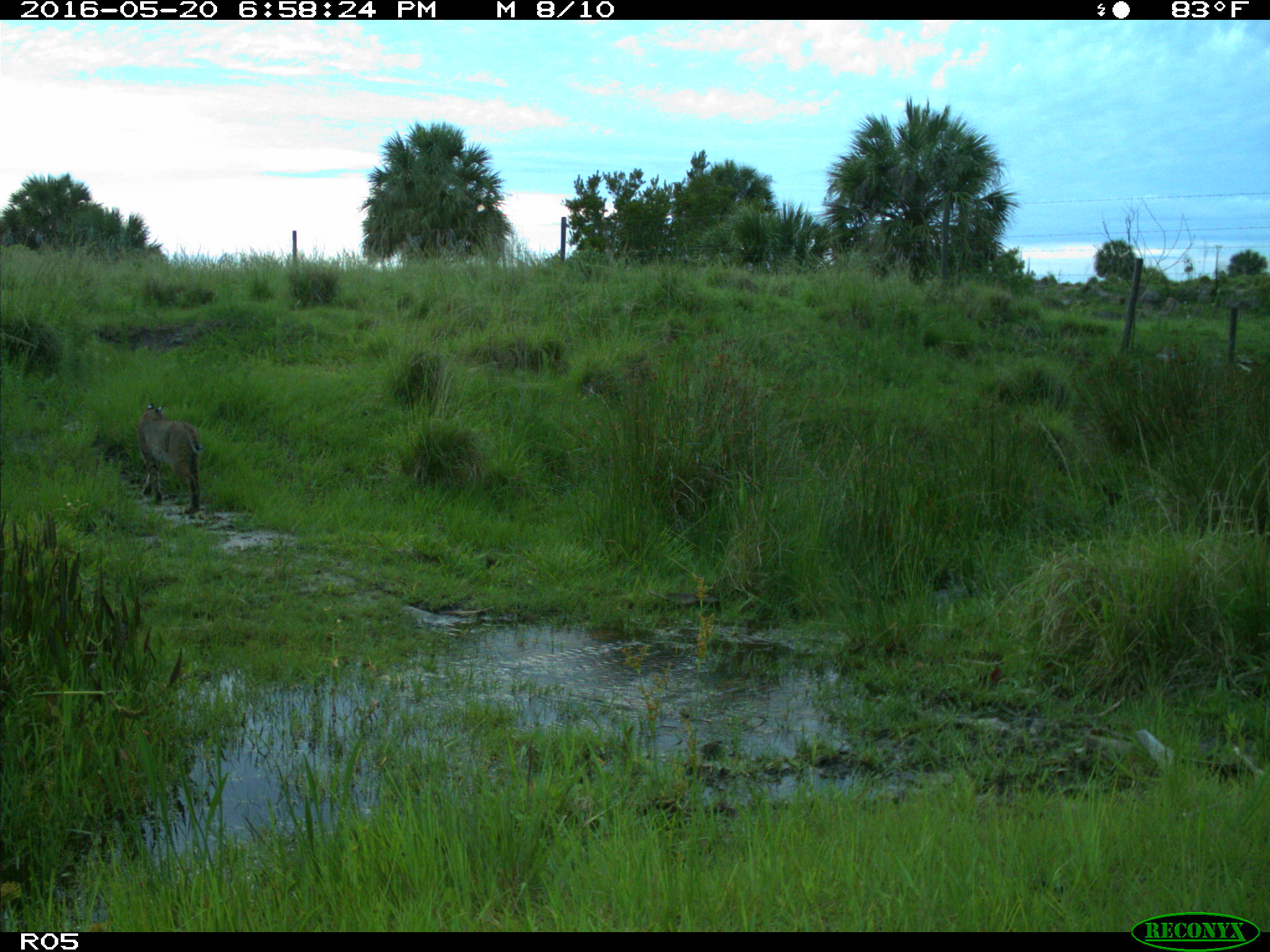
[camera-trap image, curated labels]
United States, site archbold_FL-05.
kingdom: Animalia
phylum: Chordata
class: Mammalia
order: Carnivora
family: Felidae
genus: Lynx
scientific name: Lynx rufus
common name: bobcat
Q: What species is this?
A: Lynx rufus (bobcat).